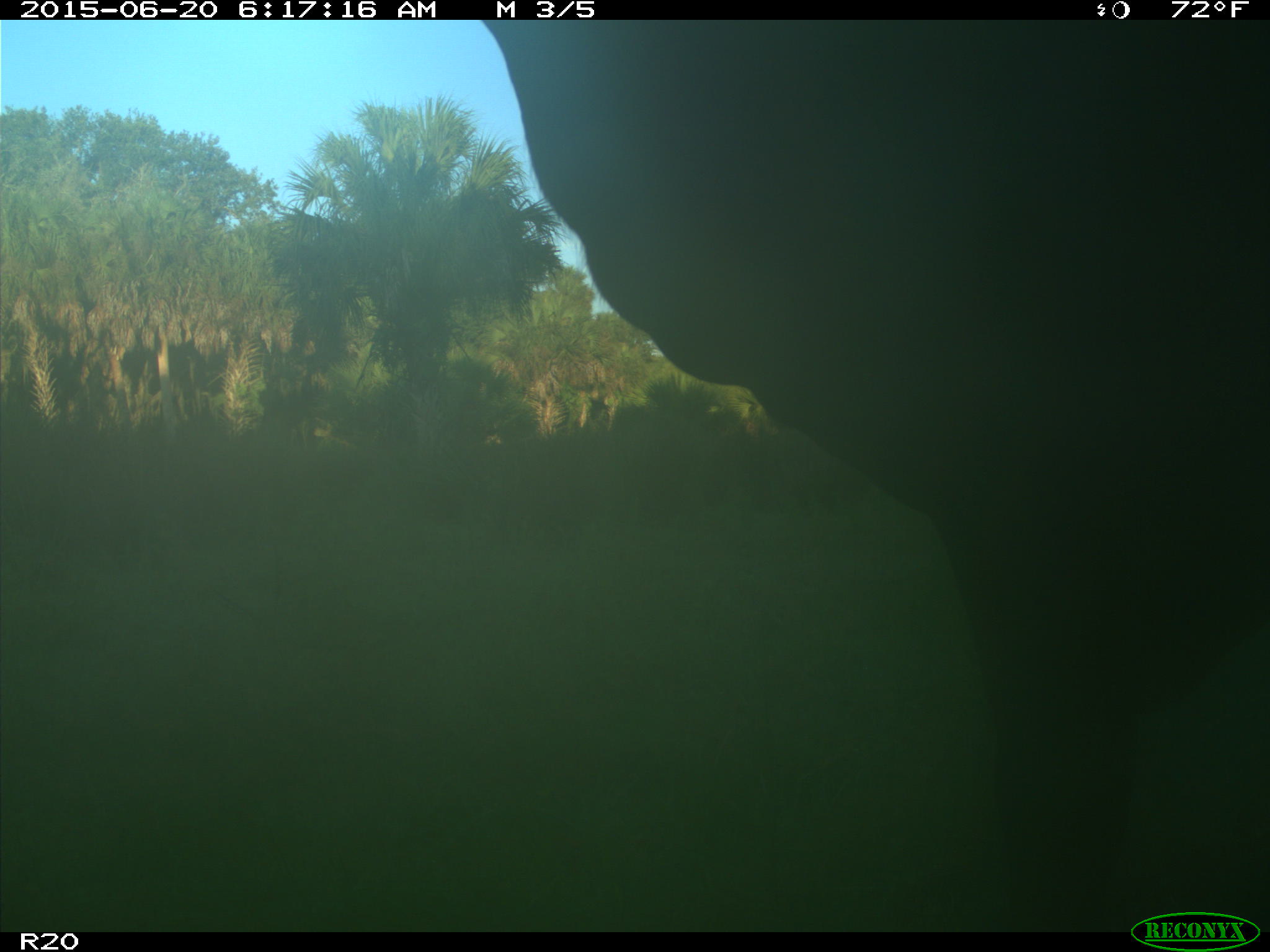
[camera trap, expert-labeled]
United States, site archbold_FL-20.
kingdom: Animalia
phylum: Chordata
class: Mammalia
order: Artiodactyla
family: Bovidae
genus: Bos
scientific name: Bos taurus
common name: domestic cow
Bos taurus (domestic cow).